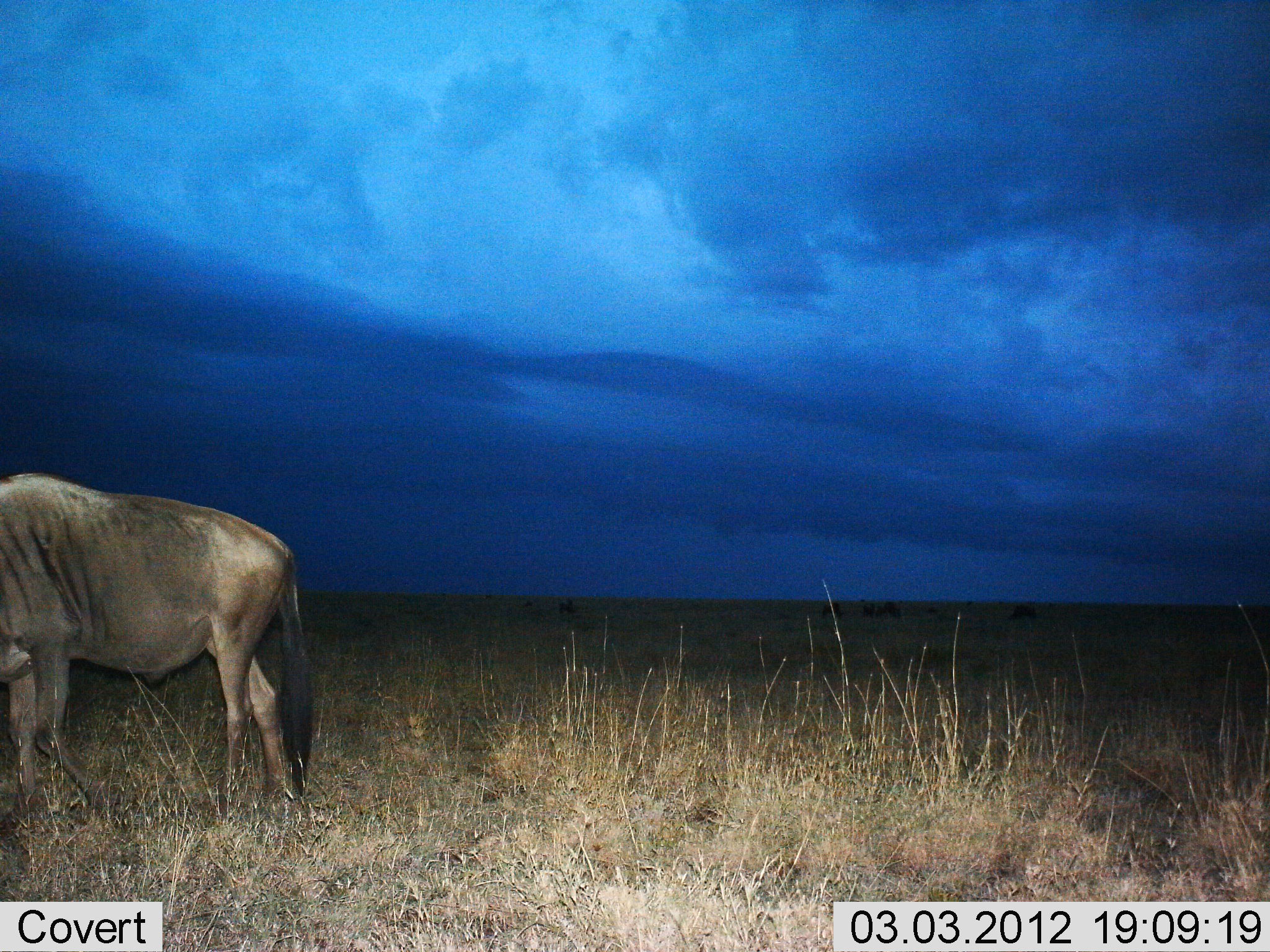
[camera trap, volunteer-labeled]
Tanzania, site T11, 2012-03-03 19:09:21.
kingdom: Animalia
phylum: Chordata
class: Mammalia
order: Artiodactyla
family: Bovidae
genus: Connochaetes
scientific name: Connochaetes taurinus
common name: blue wildebeest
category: wildebeest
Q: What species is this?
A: Wildebeest (blue wildebeest) (Connochaetes taurinus).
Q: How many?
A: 1.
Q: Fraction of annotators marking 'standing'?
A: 58%.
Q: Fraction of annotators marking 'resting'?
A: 0%.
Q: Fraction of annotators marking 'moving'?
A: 17%.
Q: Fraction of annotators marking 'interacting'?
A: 0%.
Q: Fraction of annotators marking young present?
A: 0%.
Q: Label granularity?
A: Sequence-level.